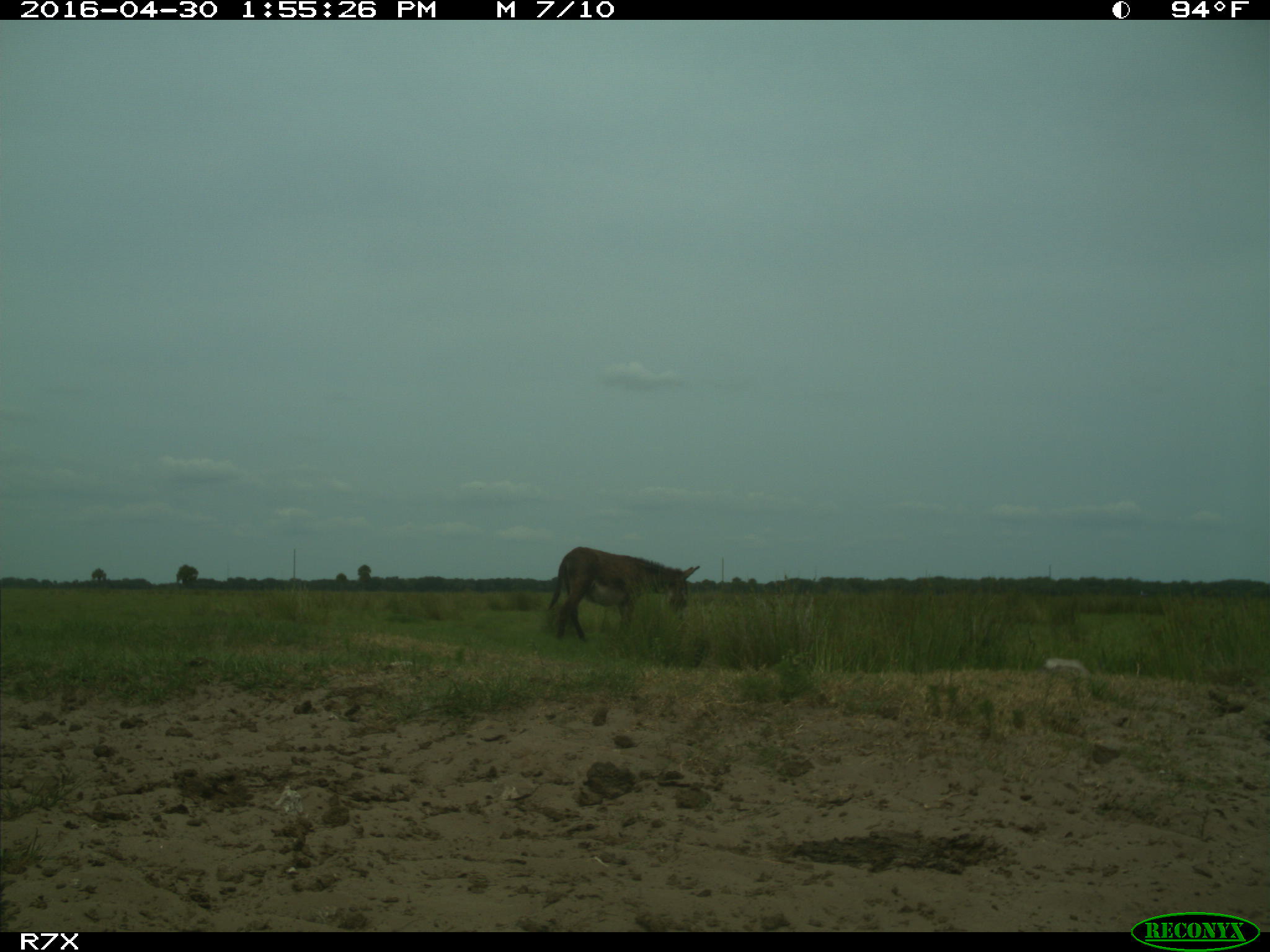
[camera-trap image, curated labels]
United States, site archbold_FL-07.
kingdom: Animalia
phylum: Chordata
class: Mammalia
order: Artiodactyla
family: Bovidae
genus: Bos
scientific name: Bos taurus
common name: domestic cow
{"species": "Bos taurus (domestic cow)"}